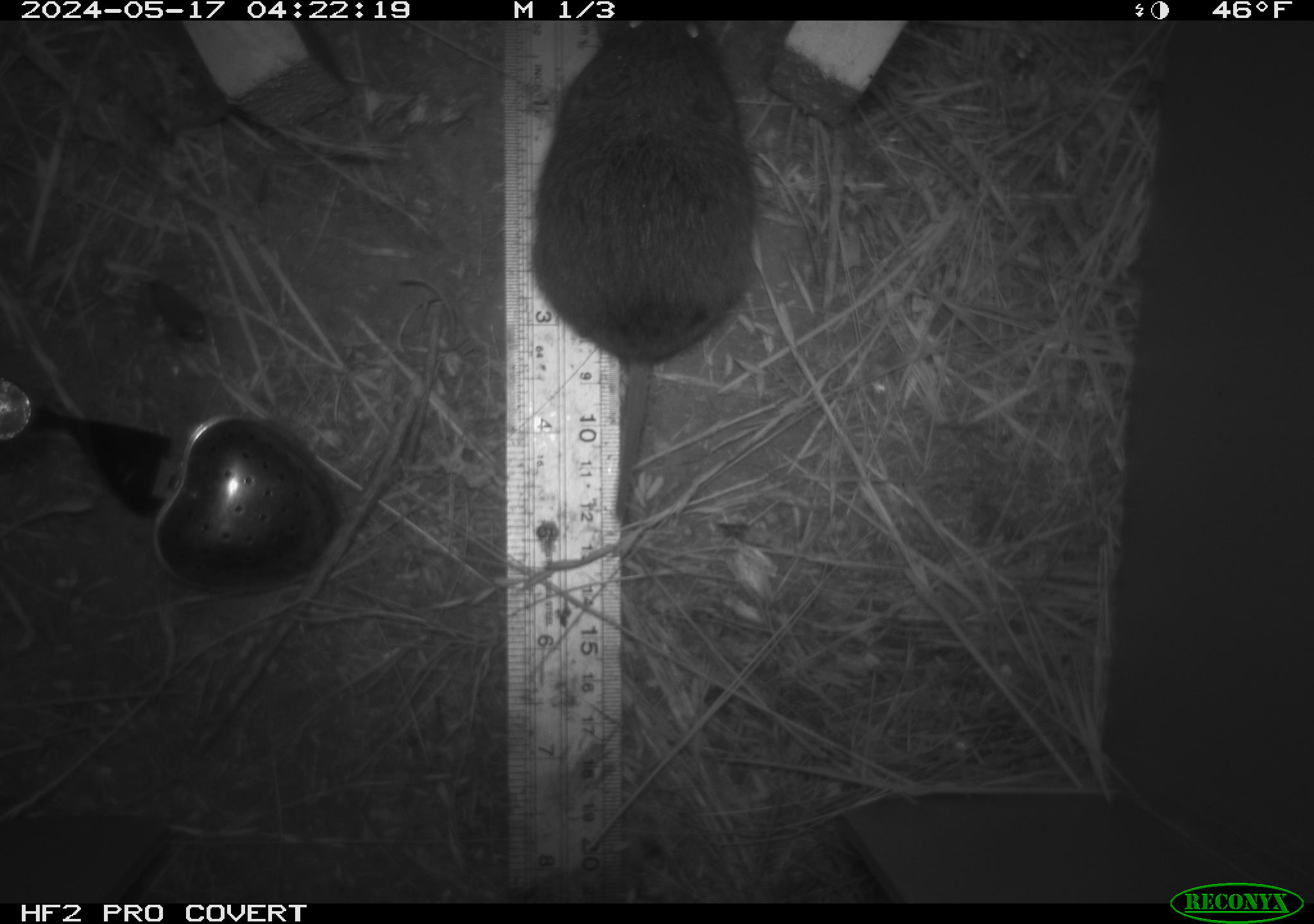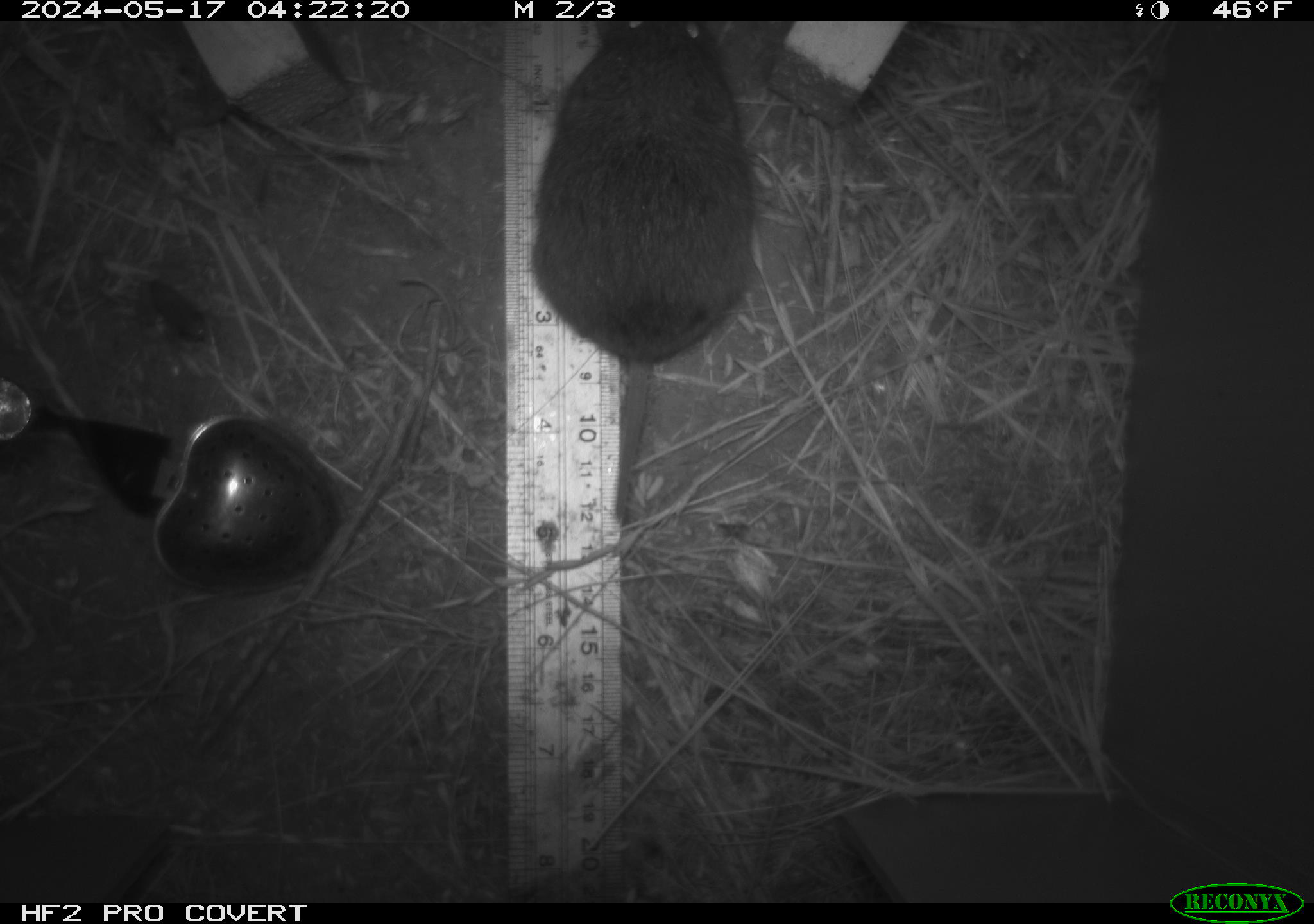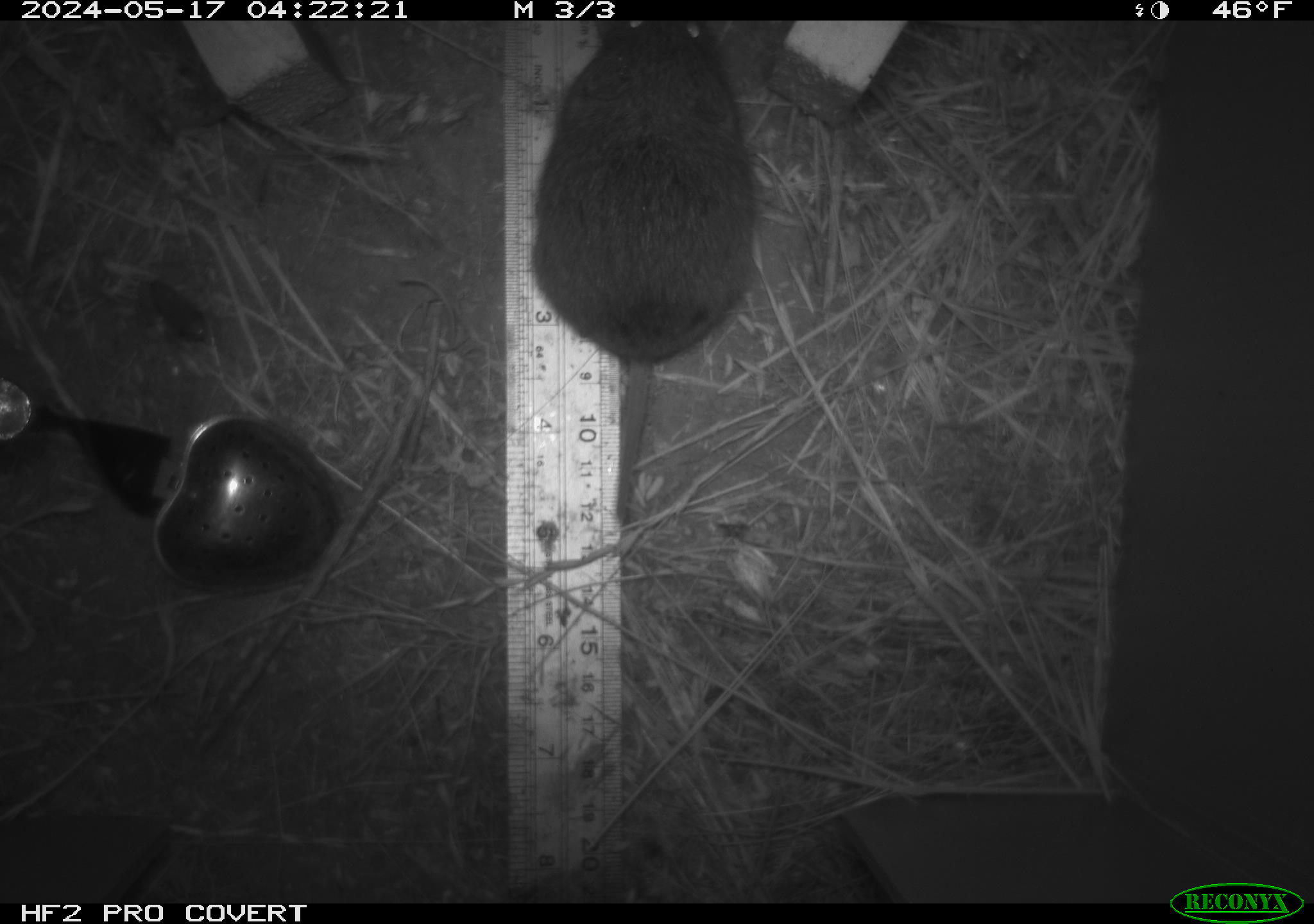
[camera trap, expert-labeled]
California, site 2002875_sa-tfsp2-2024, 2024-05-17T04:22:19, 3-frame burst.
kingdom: Animalia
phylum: Chordata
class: Mammalia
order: Rodentia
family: Cricetidae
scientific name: Arvicolinae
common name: voles, lemmings, and muskrats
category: arvicolinae subfamily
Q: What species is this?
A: Arvicolinae subfamily (voles, lemmings, and muskrats) (Arvicolinae).